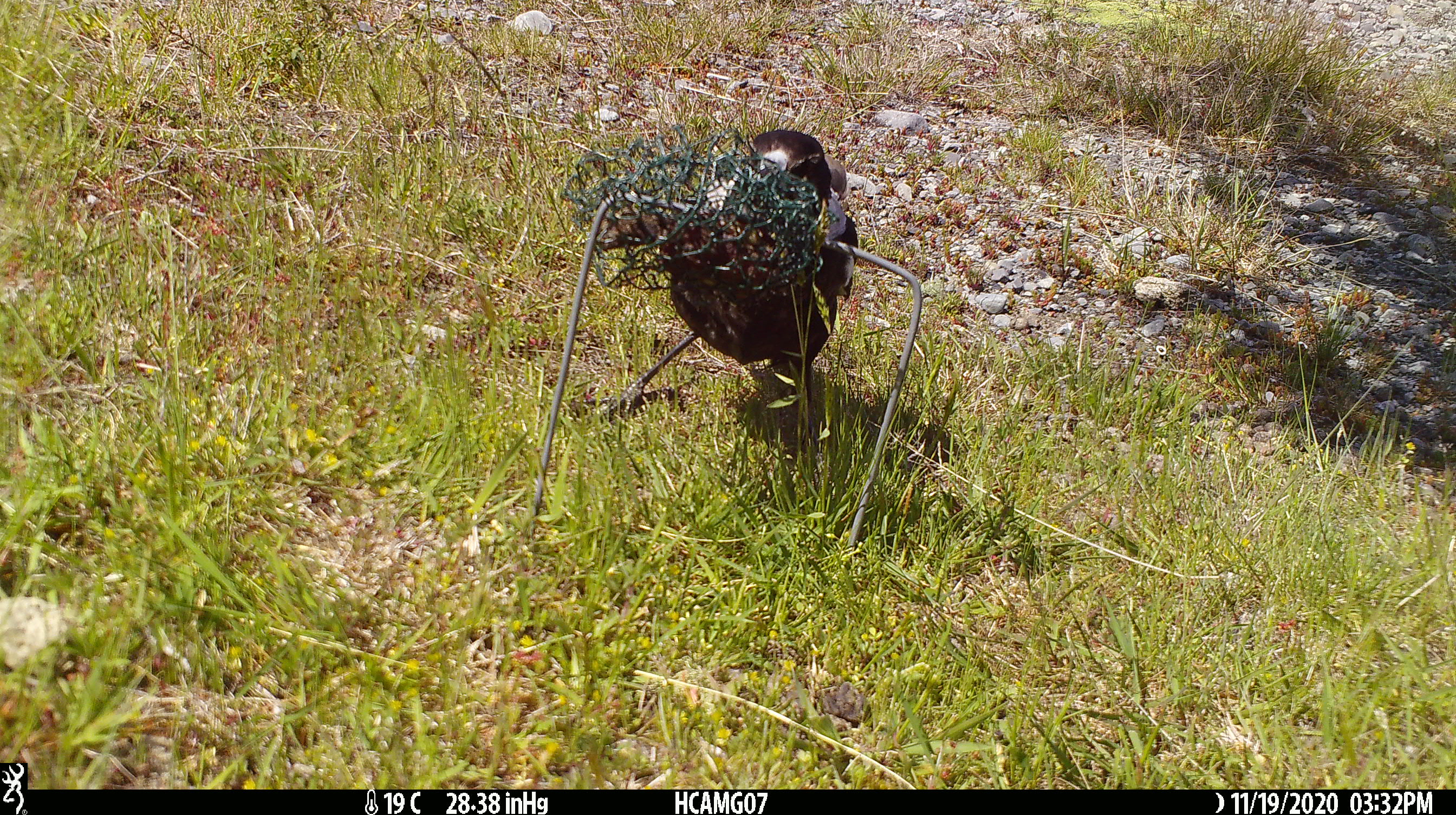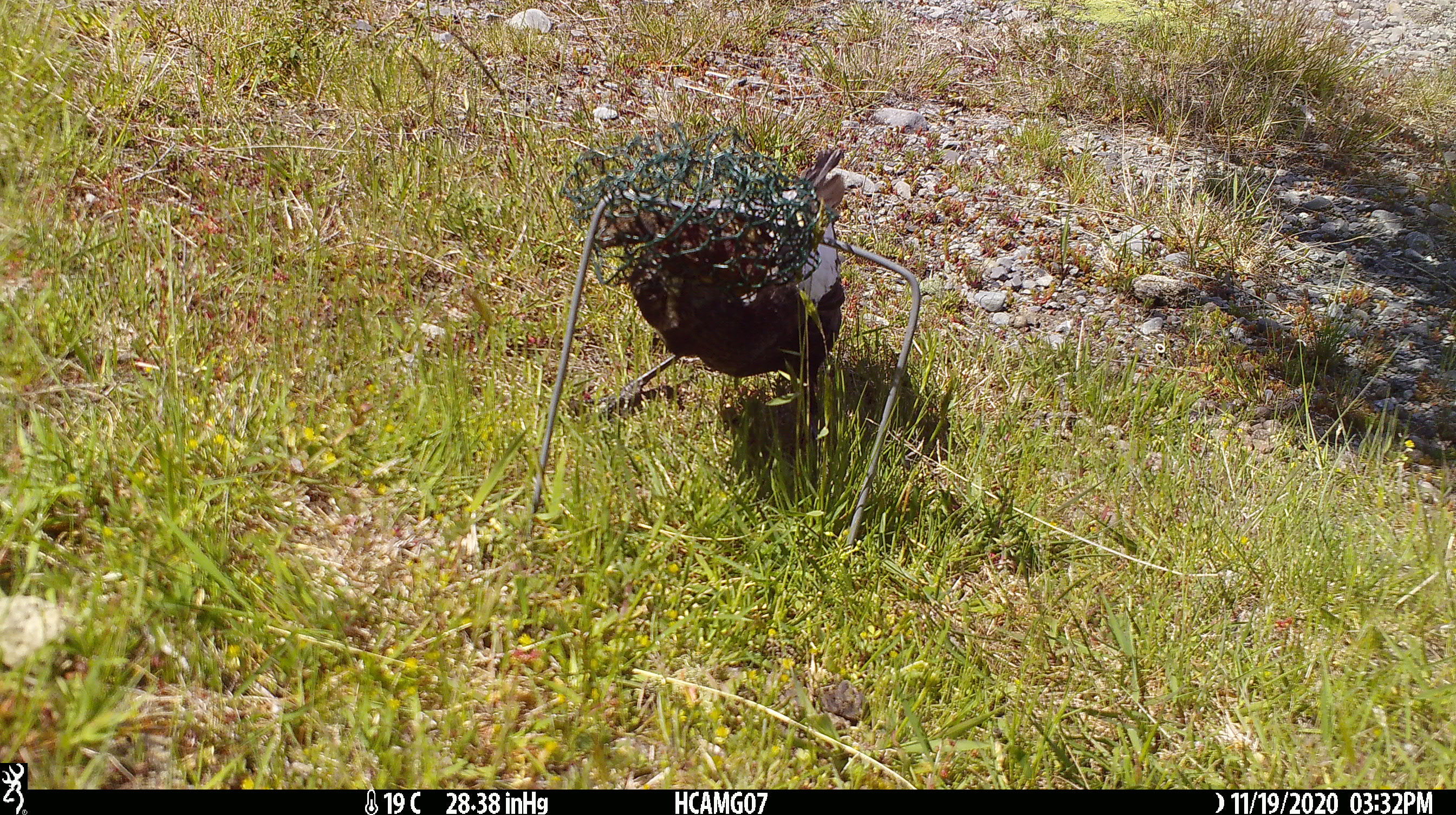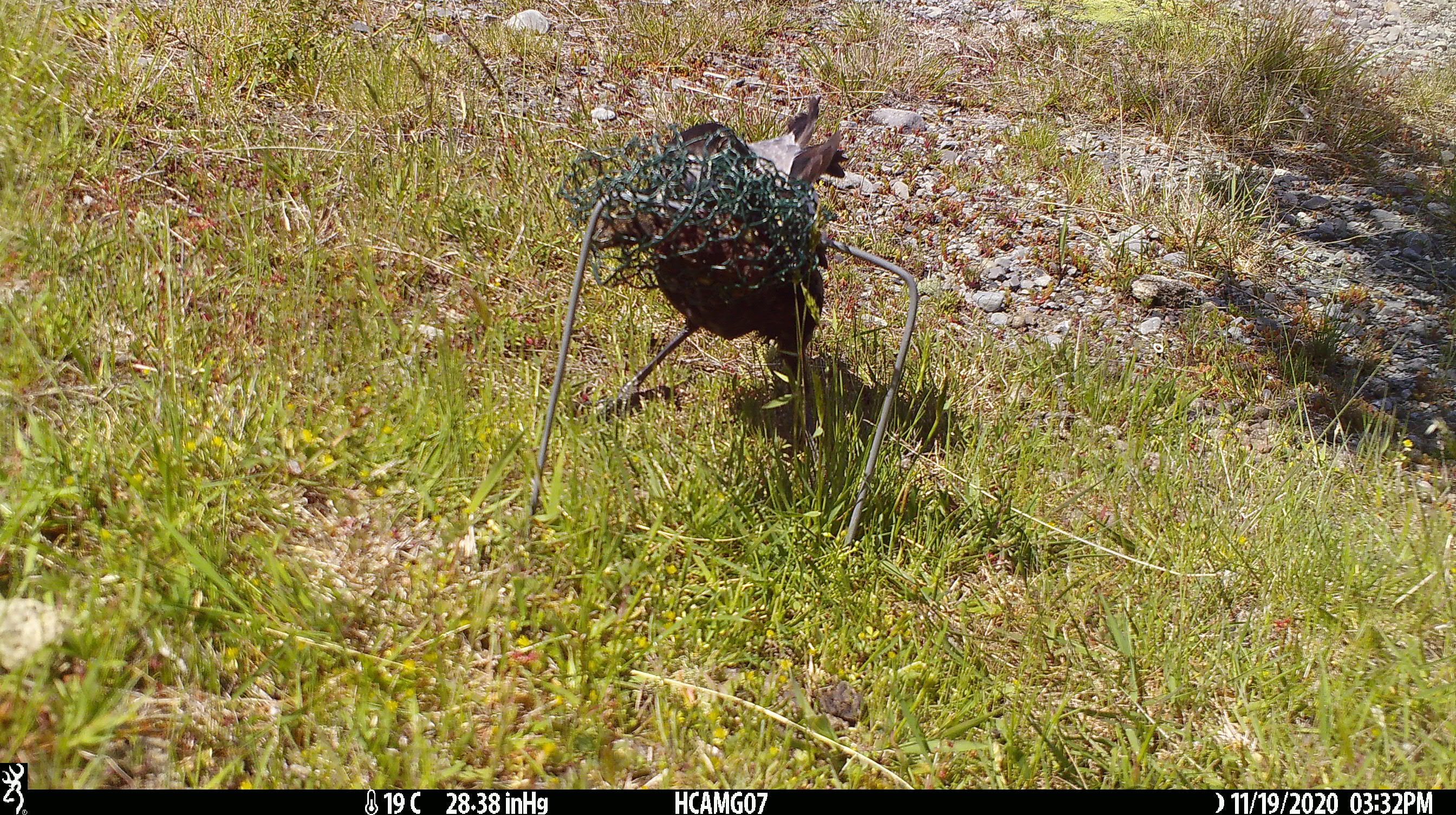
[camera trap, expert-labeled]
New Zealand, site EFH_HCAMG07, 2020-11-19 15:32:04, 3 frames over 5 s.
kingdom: Animalia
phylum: Chordata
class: Aves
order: Passeriformes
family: Artamidae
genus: Gymnorhina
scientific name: Gymnorhina tibicen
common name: australian magpie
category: magpie